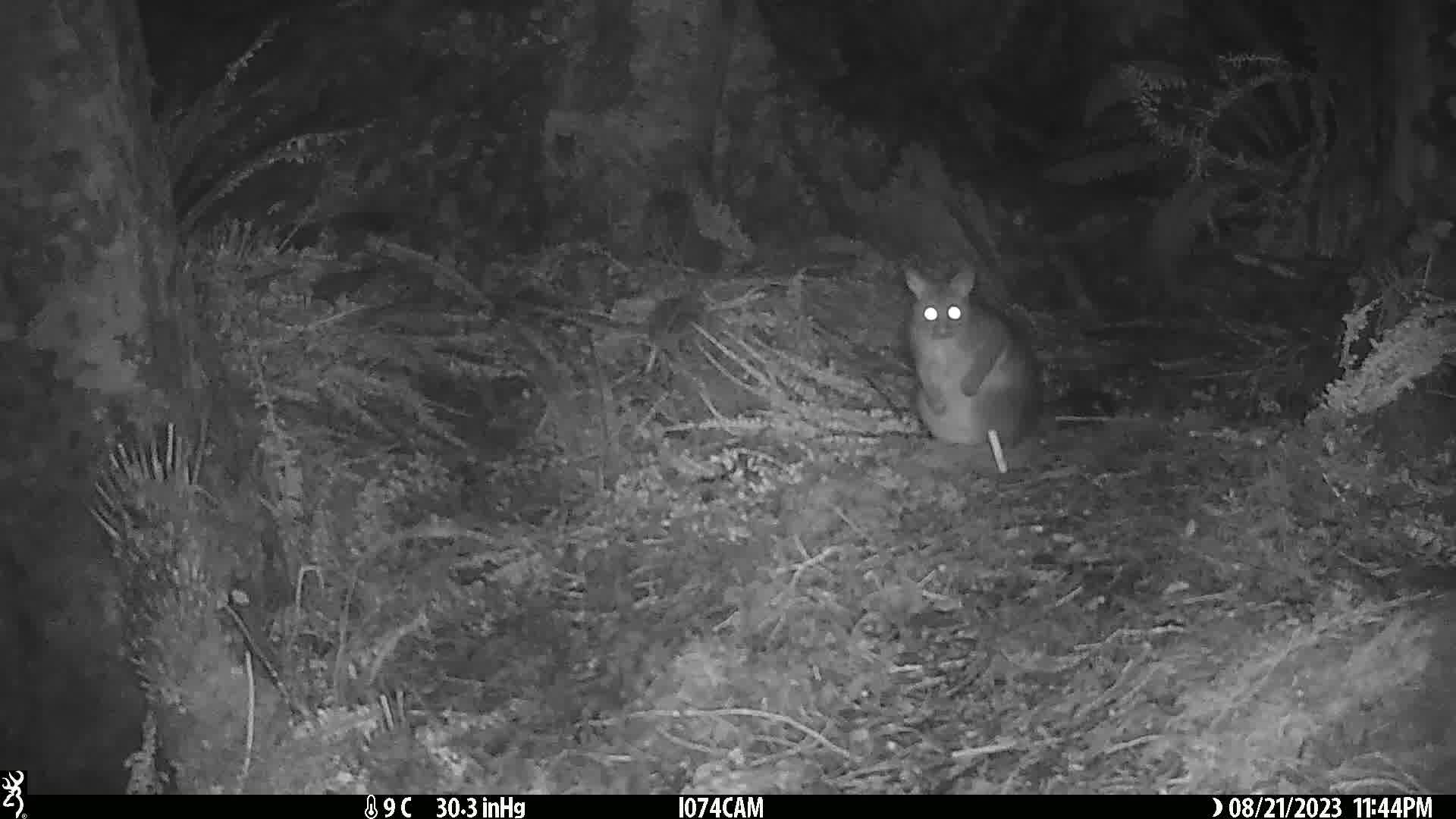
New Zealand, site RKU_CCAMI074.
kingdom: Animalia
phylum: Chordata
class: Mammalia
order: Diprotodontia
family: Phalangeridae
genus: Trichosurus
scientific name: Trichosurus vulpecula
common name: common brushtail possum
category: possum